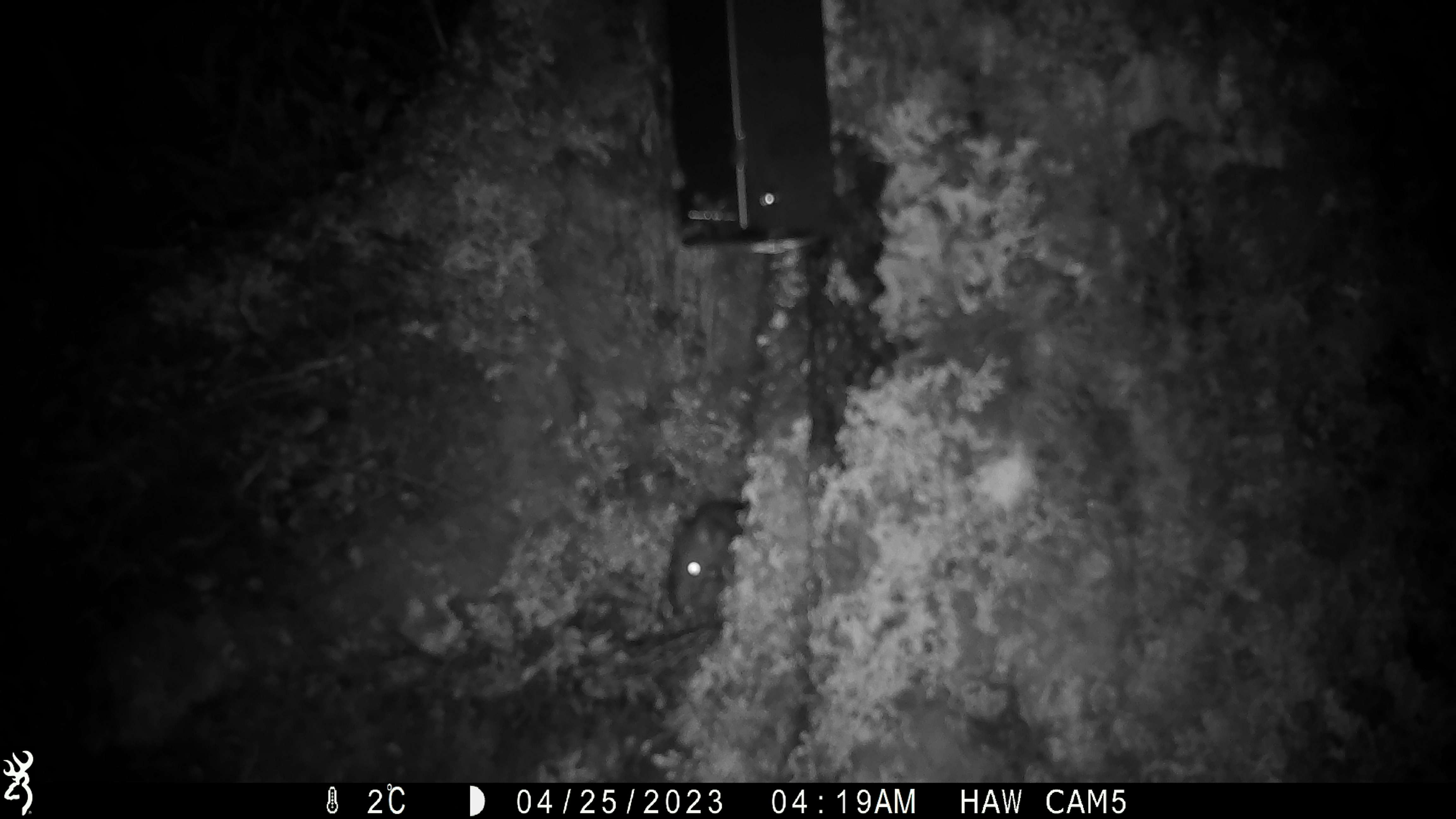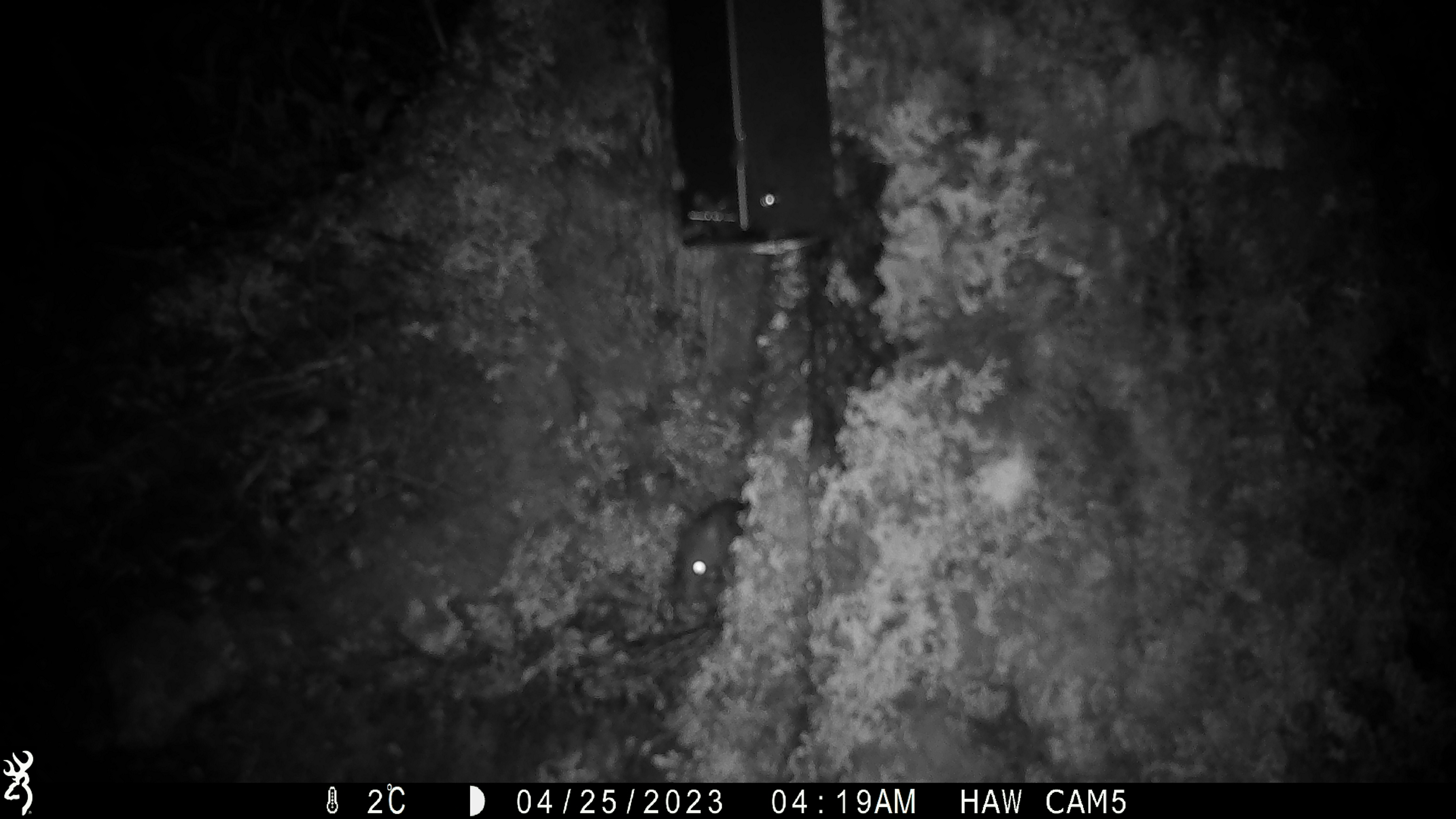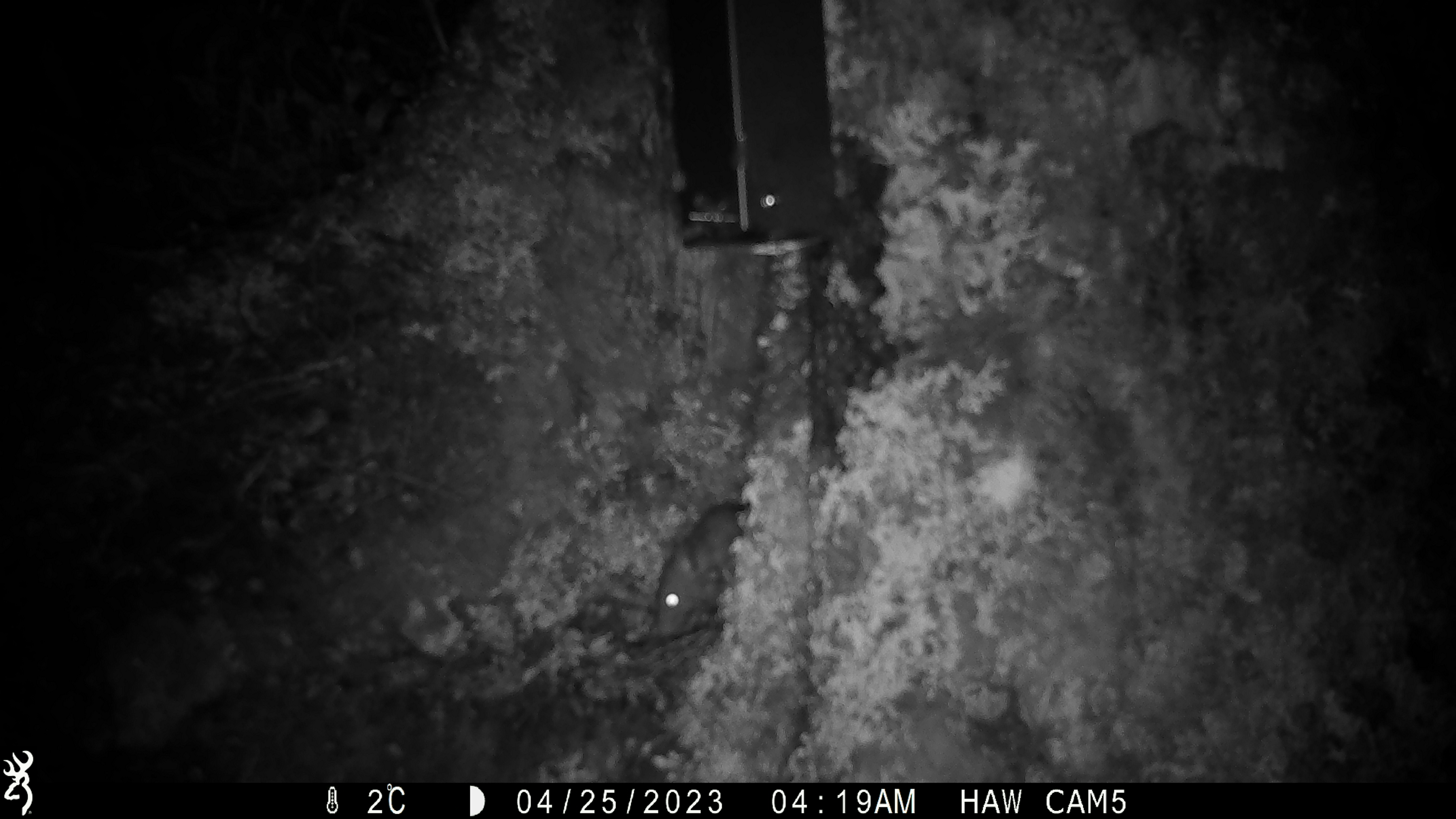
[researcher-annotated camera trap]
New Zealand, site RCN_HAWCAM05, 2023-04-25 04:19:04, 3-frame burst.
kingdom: Animalia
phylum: Chordata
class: Mammalia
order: Rodentia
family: Muridae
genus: Rattus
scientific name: Rattus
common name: rat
Rat (Rattus).